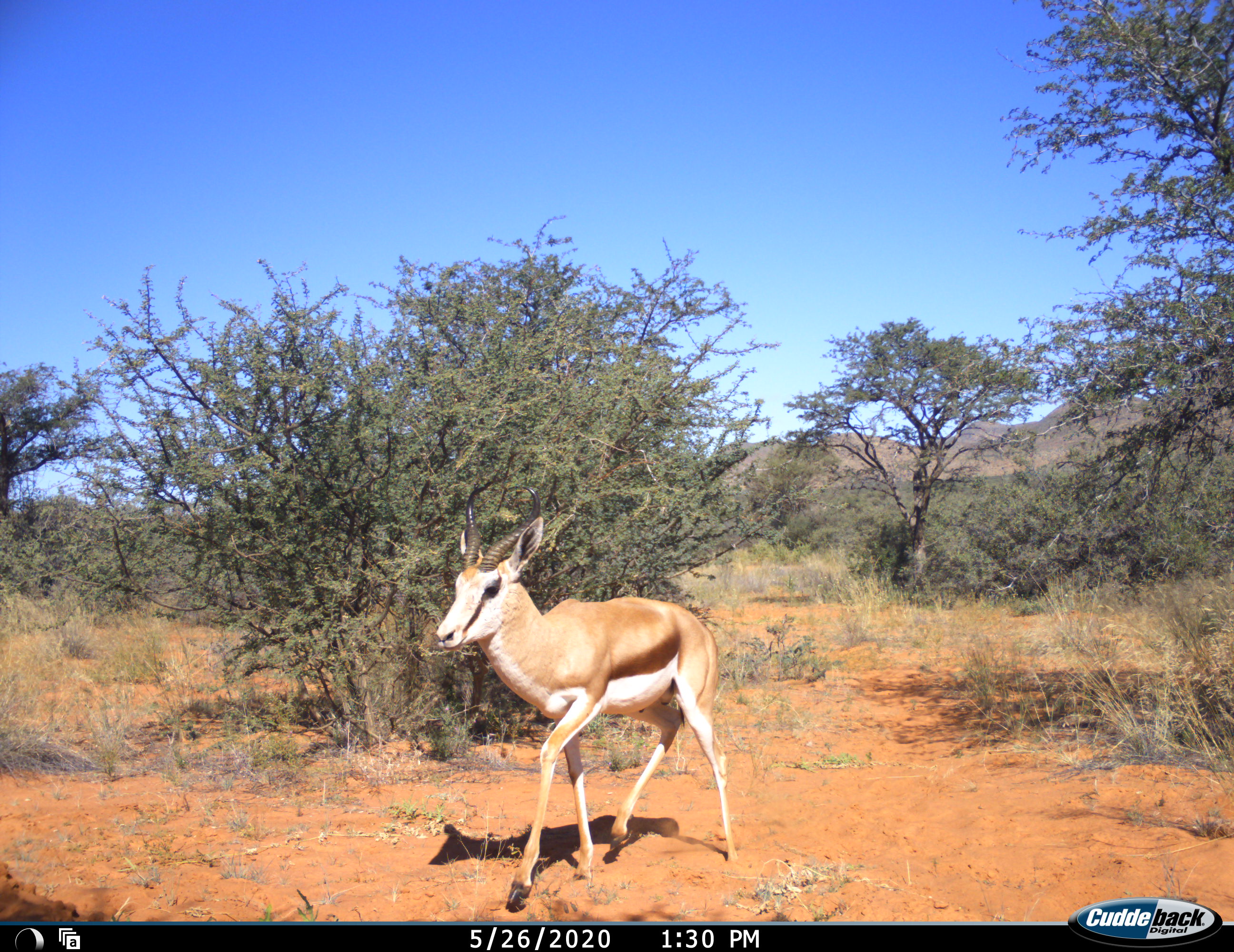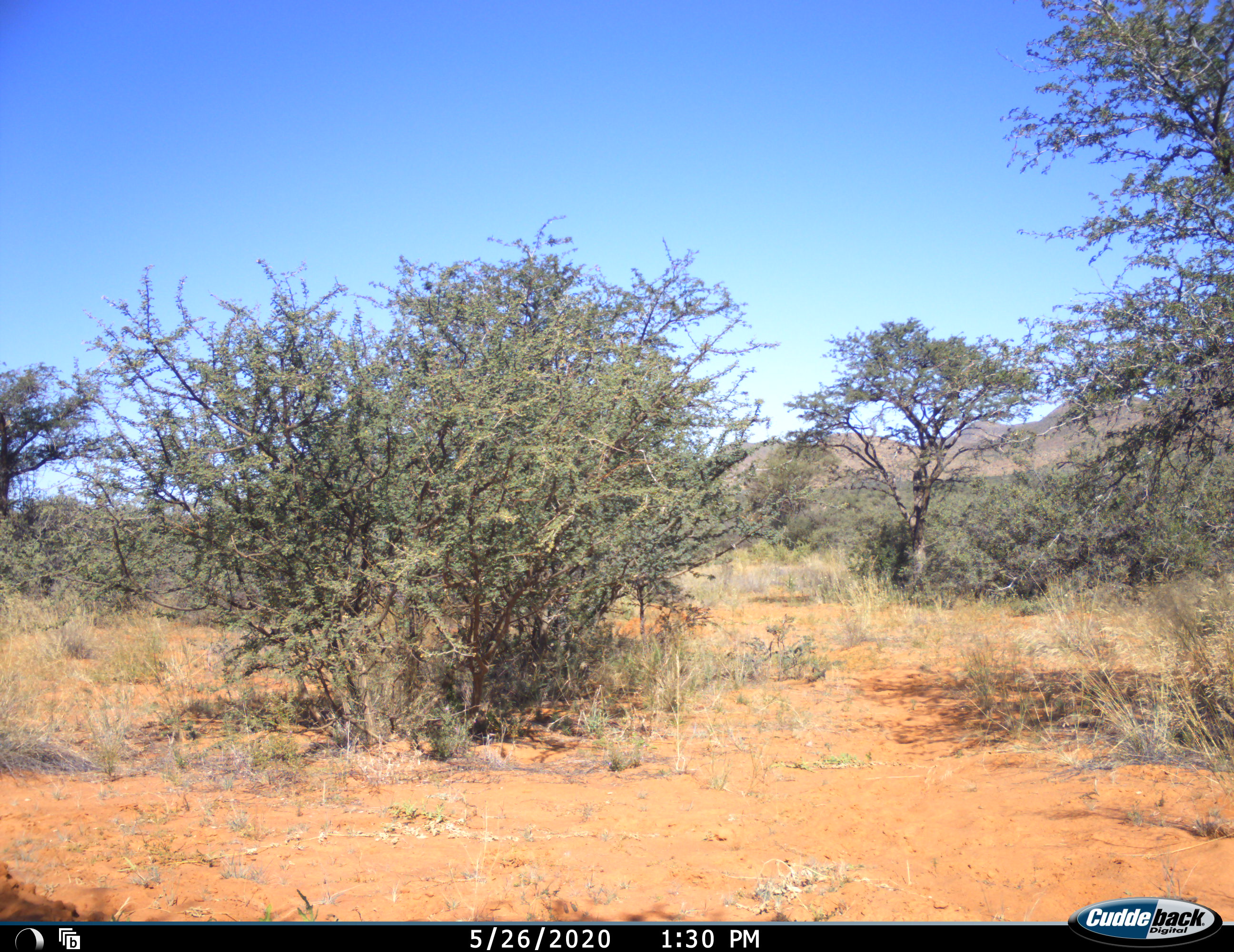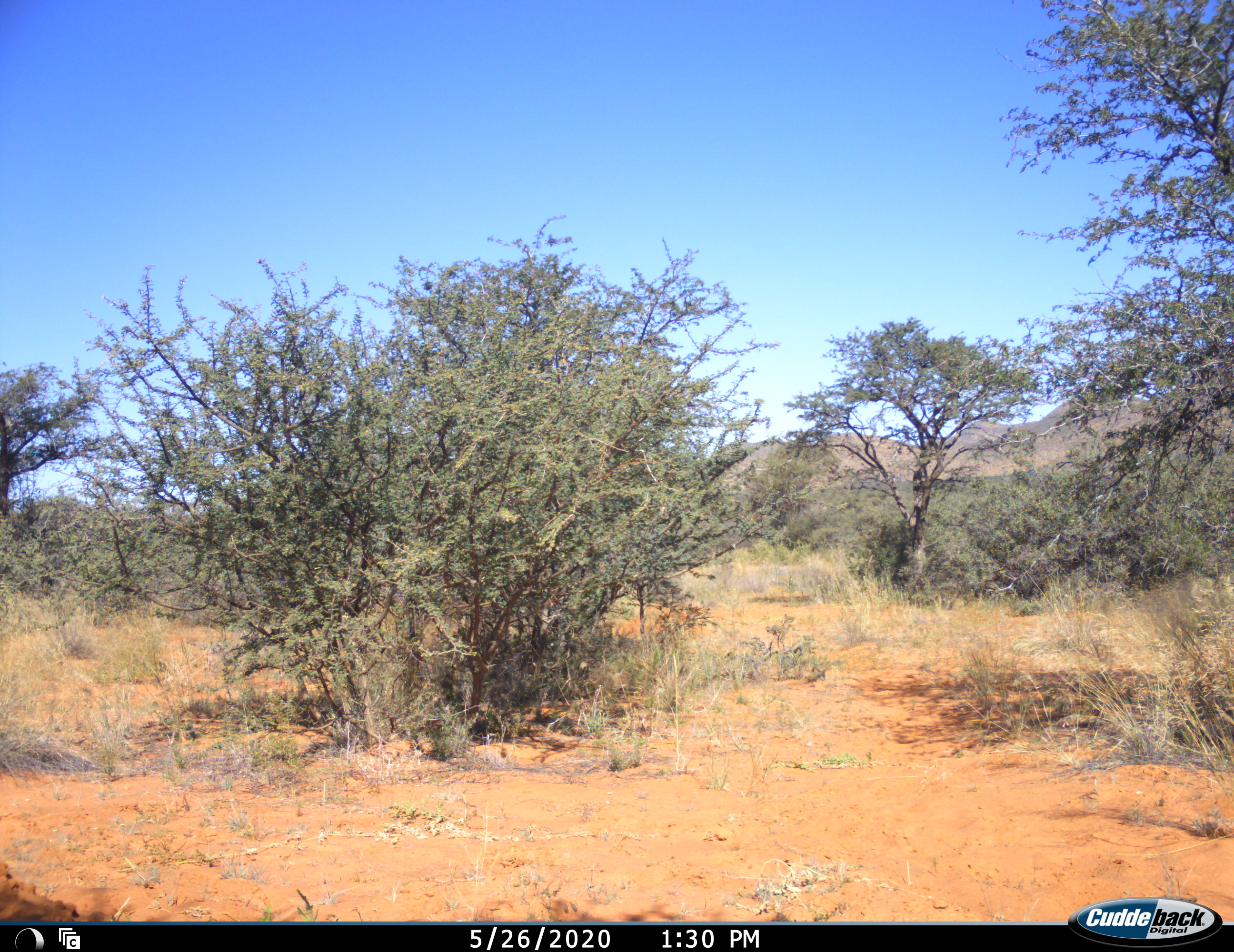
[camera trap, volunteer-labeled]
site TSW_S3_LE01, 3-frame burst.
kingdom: Animalia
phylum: Chordata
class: Mammalia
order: Artiodactyla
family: Bovidae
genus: Antidorcas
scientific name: Antidorcas marsupialis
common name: springbok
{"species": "springbok (Antidorcas marsupialis)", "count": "1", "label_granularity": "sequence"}